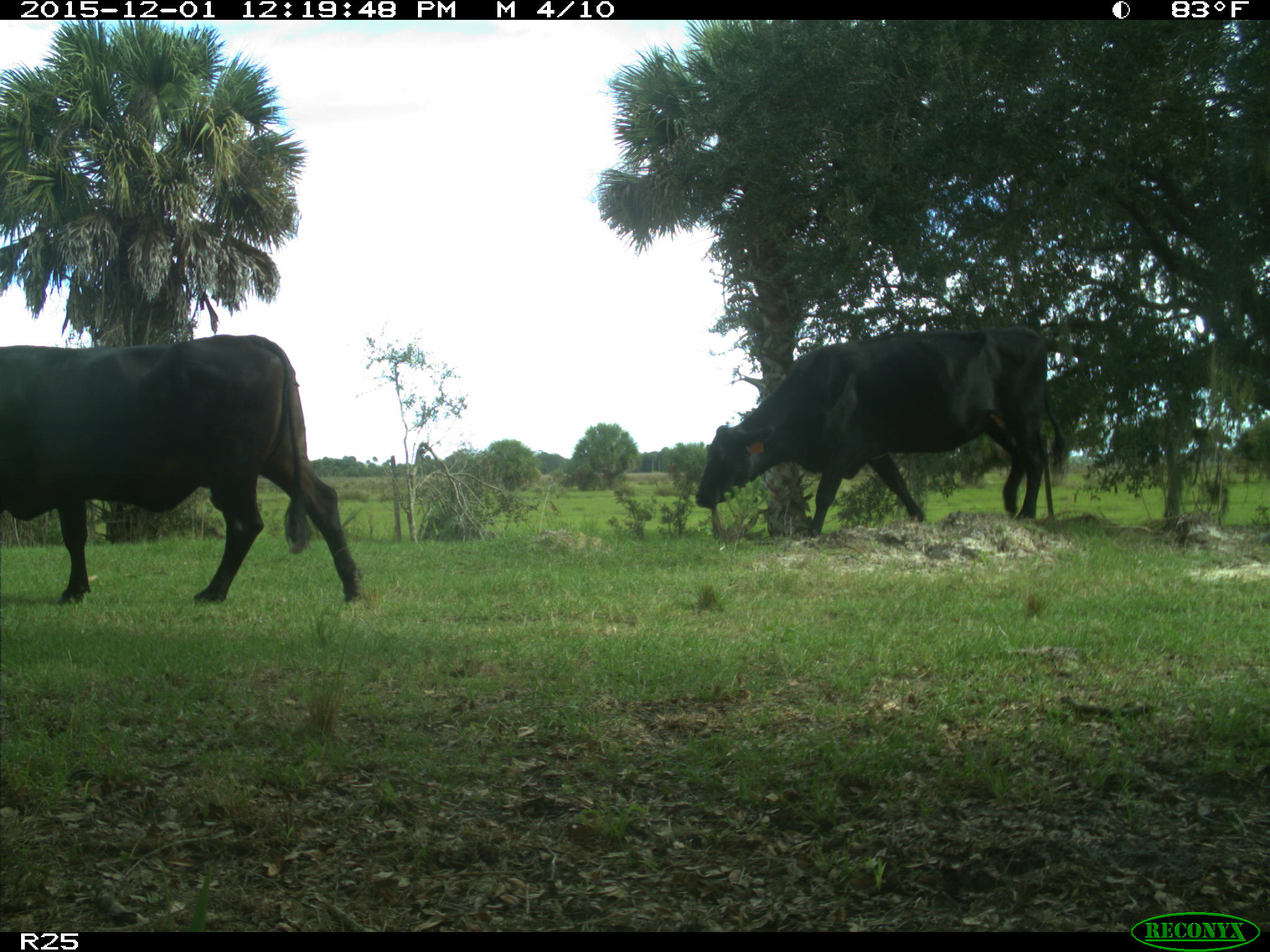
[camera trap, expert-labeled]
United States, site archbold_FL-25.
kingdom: Animalia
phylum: Chordata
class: Mammalia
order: Artiodactyla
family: Bovidae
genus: Bos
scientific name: Bos taurus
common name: domestic cow